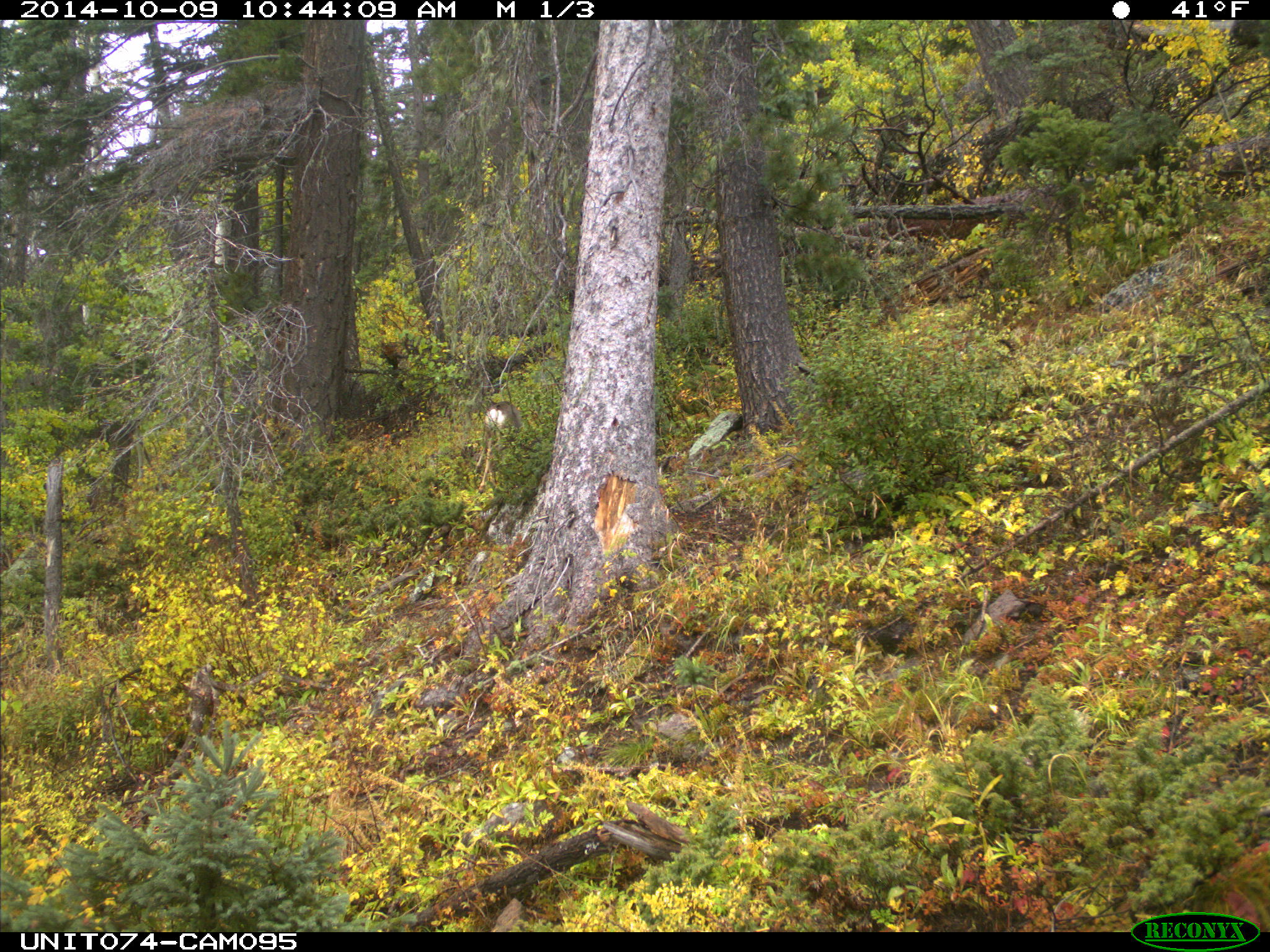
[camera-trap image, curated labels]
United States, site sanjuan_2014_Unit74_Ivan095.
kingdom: Animalia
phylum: Chordata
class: Mammalia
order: Artiodactyla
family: Cervidae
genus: Odocoileus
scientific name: Odocoileus hemionus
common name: mule deer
Odocoileus hemionus (mule deer).